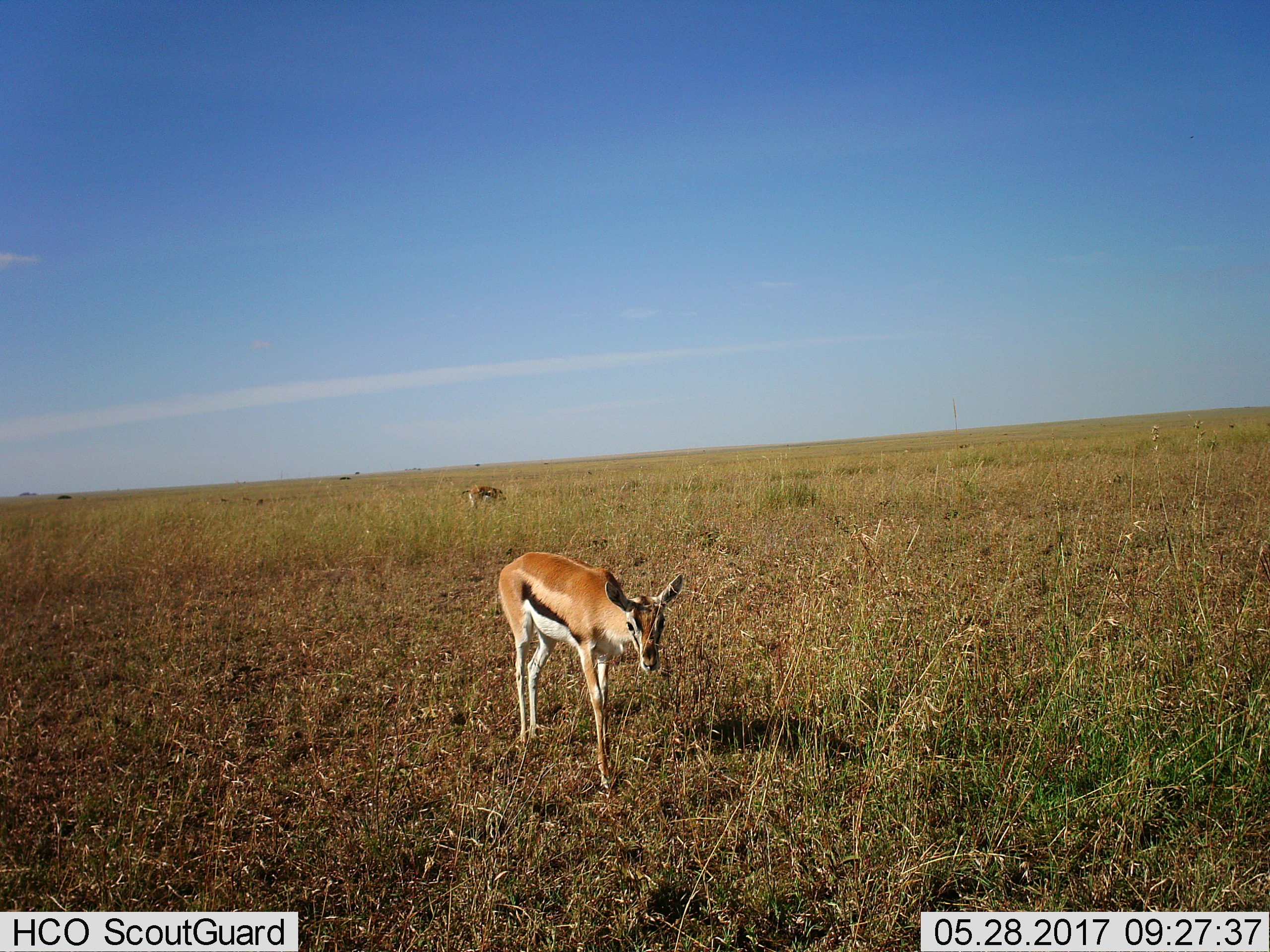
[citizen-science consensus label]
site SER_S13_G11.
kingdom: Animalia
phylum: Chordata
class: Mammalia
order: Artiodactyla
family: Bovidae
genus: Eudorcas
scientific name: Eudorcas thomsonii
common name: thomson's gazelle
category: gazellethomsons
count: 2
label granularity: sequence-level